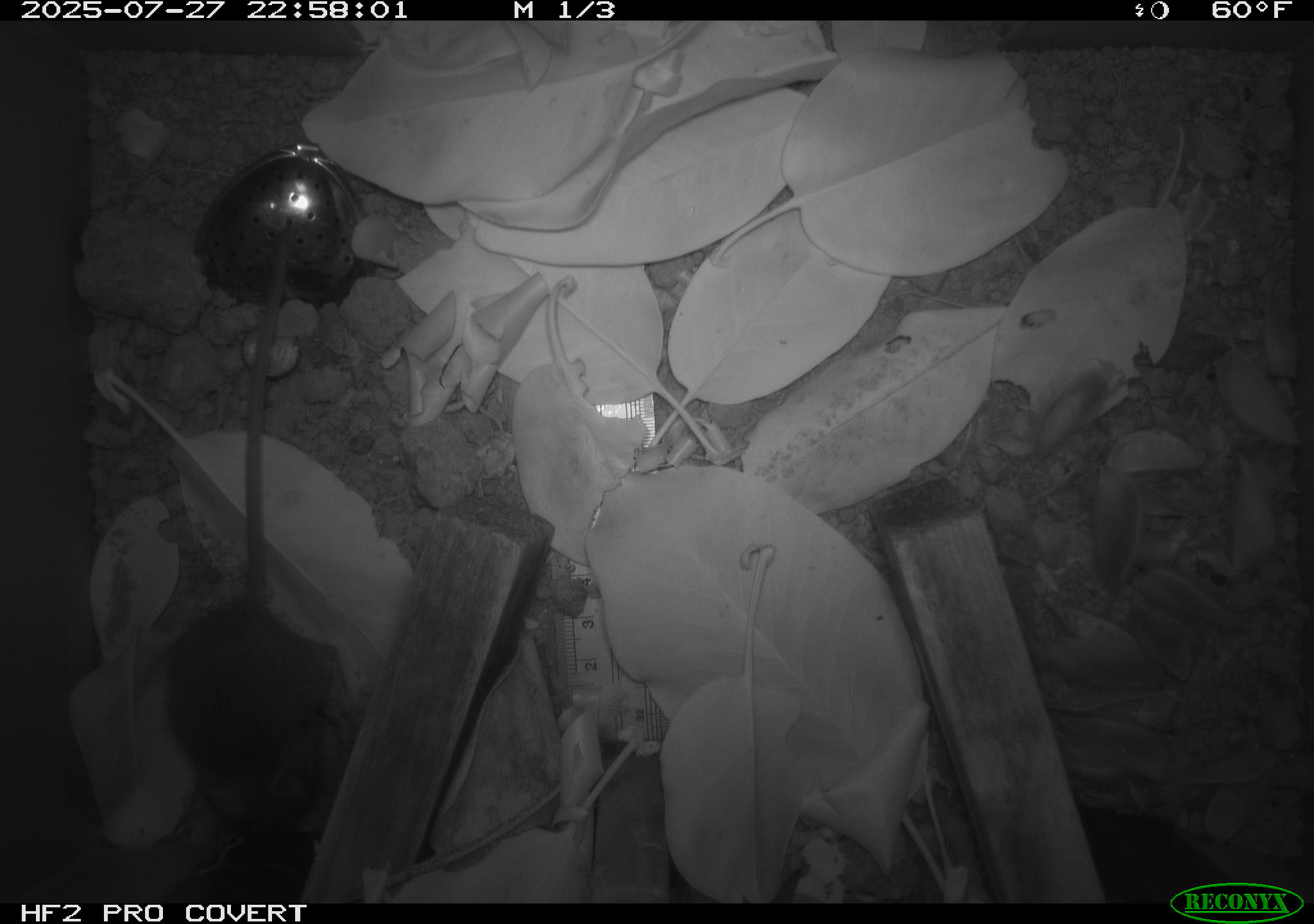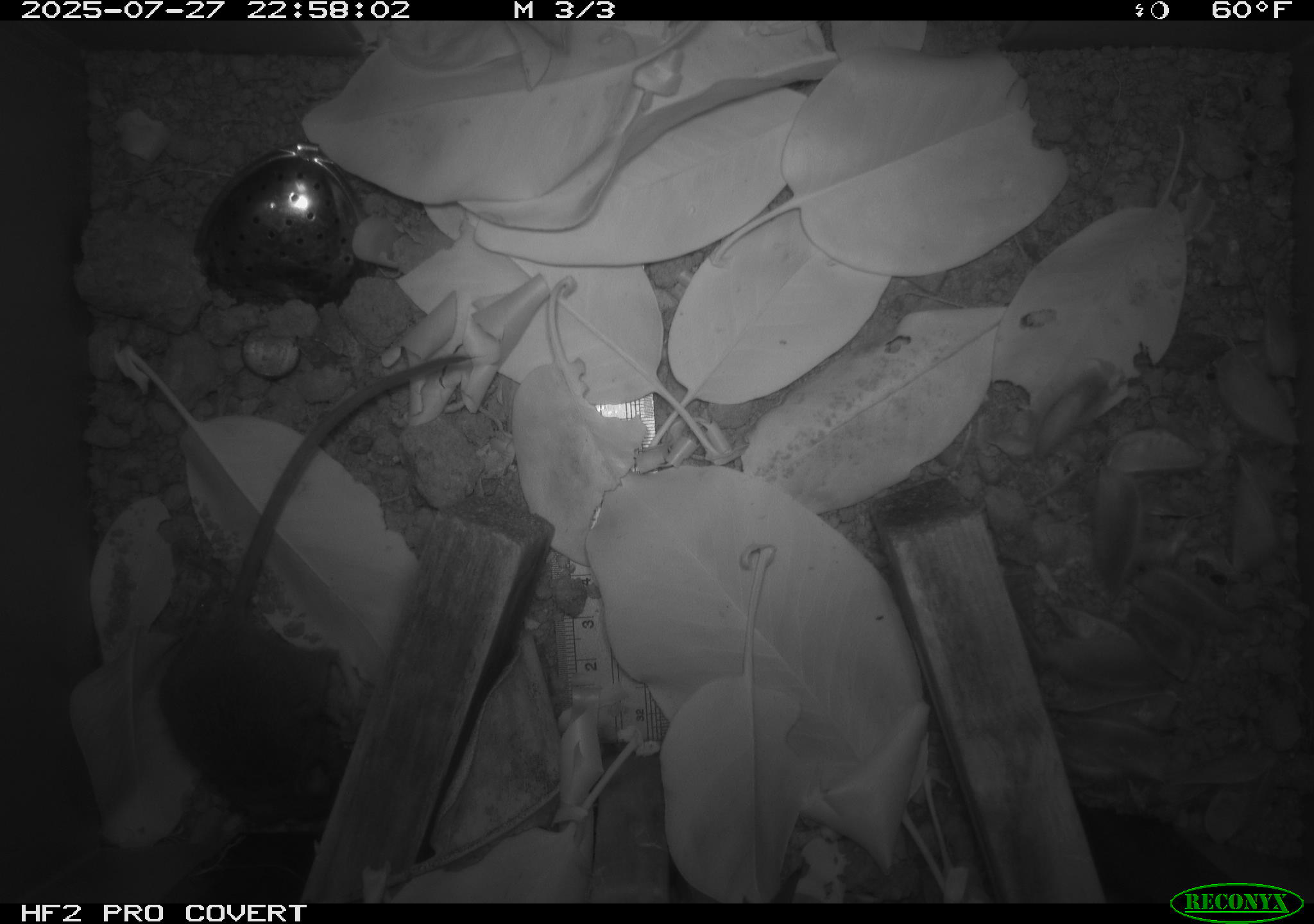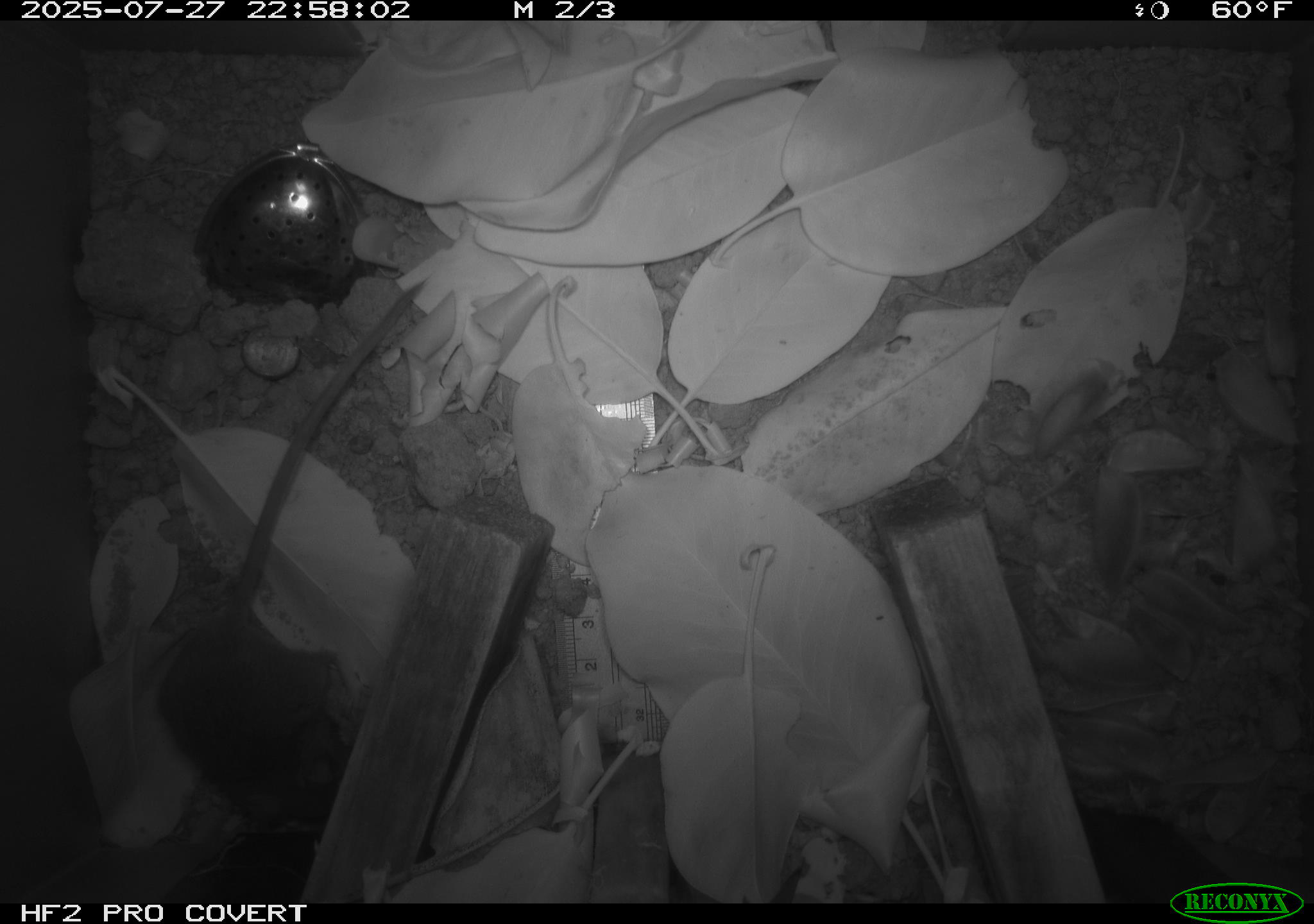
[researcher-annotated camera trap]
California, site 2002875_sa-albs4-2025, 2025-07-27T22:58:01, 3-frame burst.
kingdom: Animalia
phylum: Chordata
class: Mammalia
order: Rodentia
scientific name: Rodentia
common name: mouse species